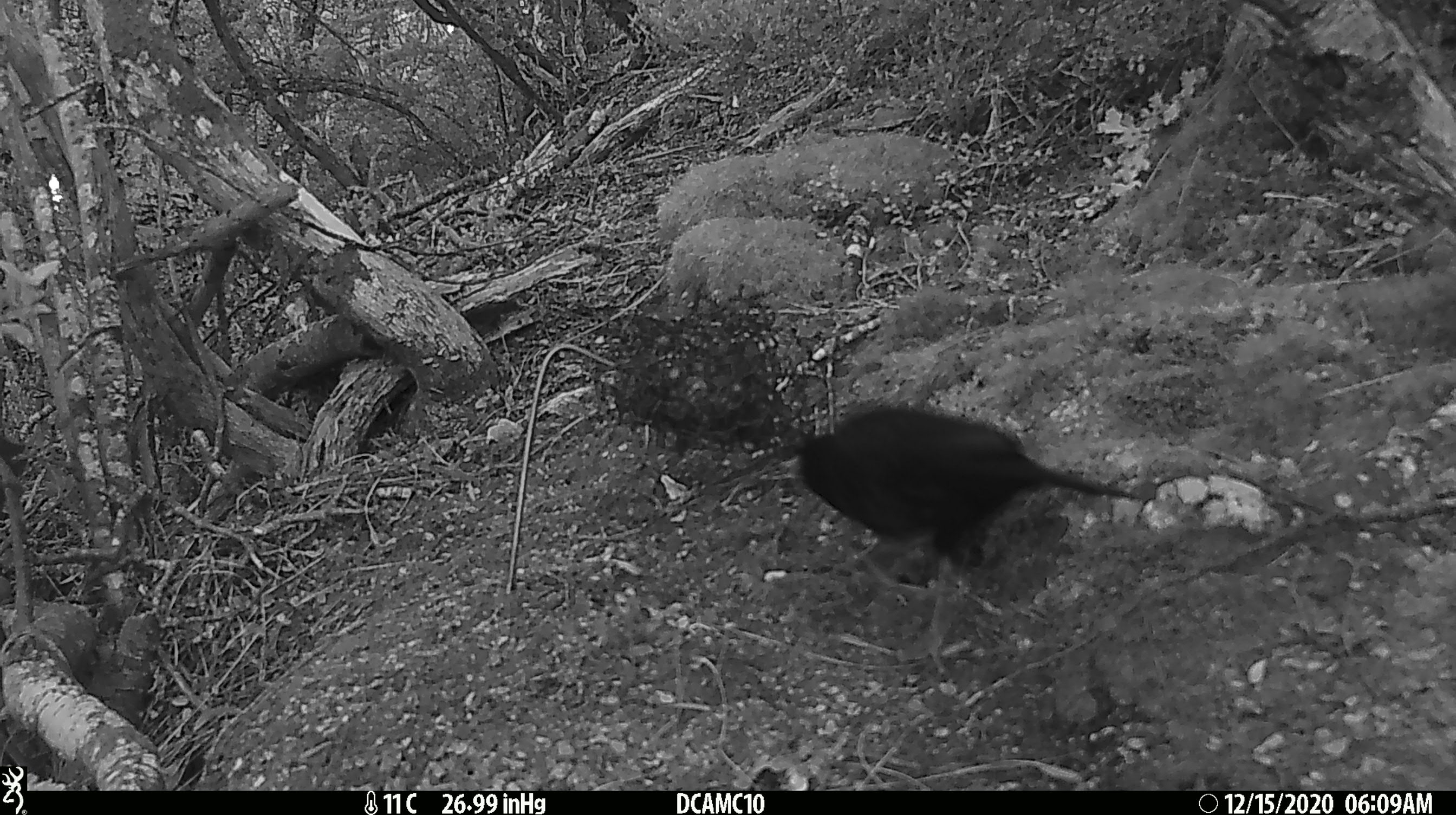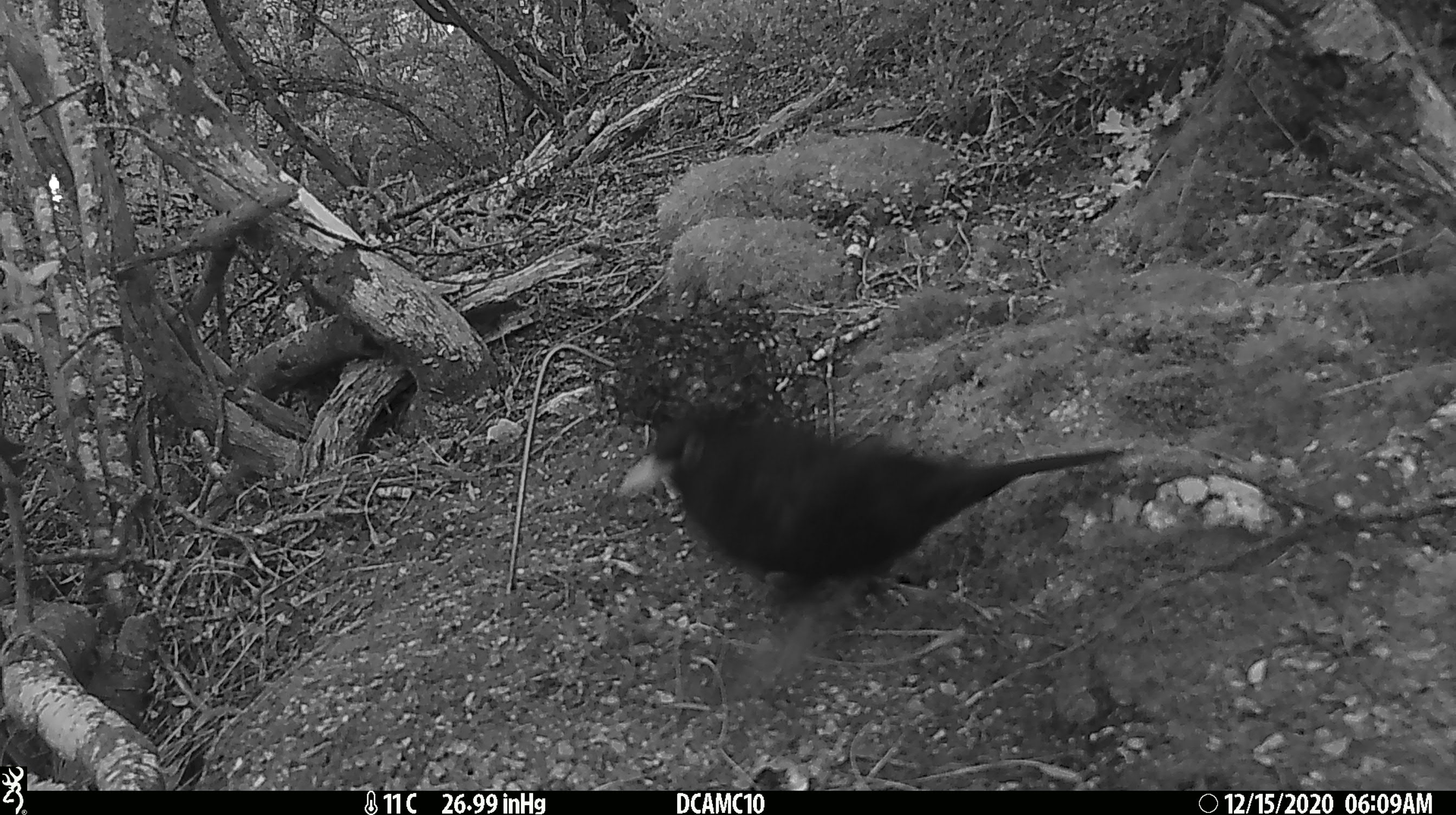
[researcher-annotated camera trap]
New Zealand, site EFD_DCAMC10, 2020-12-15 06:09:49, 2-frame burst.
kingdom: Animalia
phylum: Chordata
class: Aves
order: Passeriformes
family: Turdidae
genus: Turdus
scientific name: Turdus merula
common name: eurasian blackbird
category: blackbird